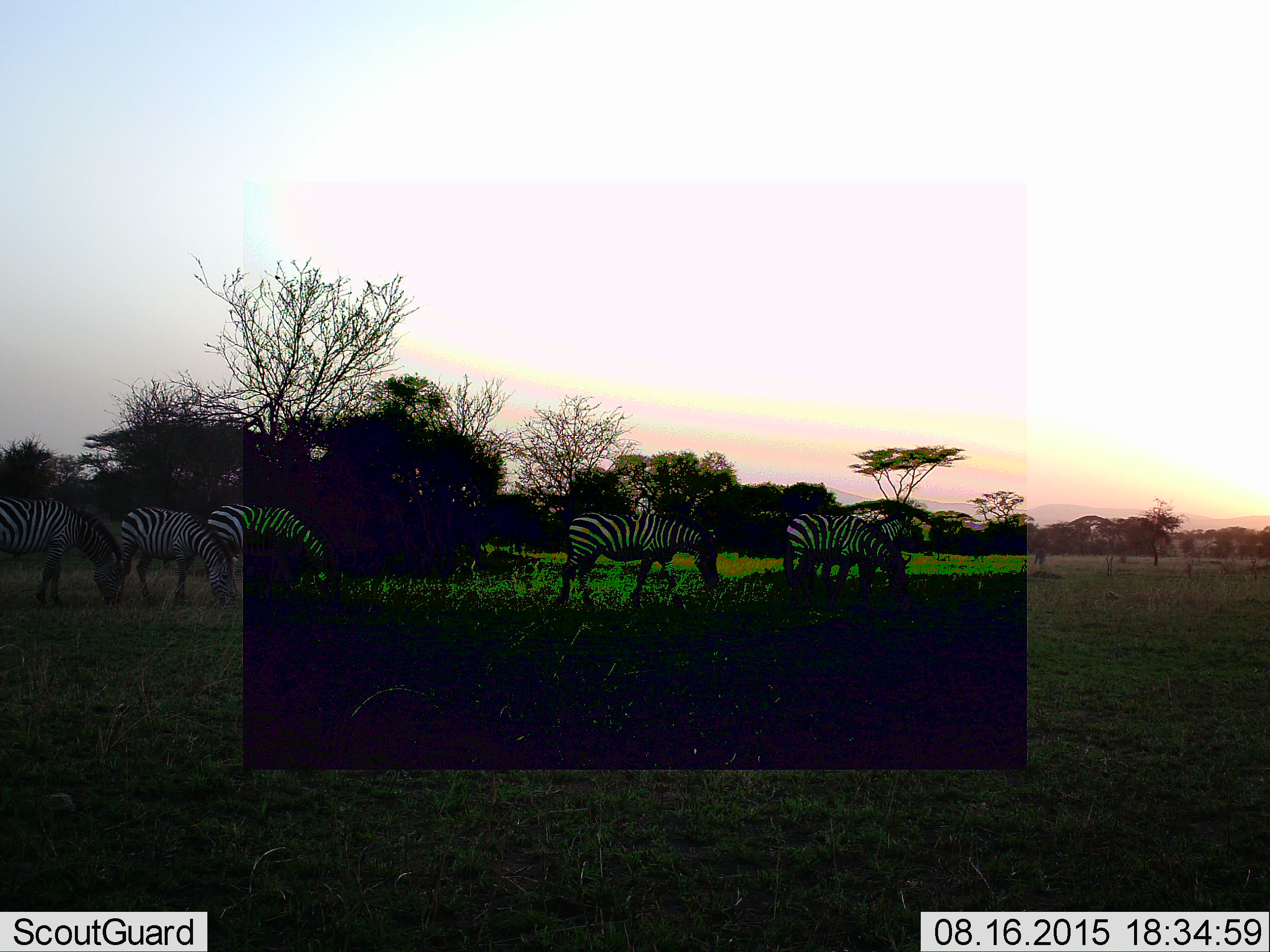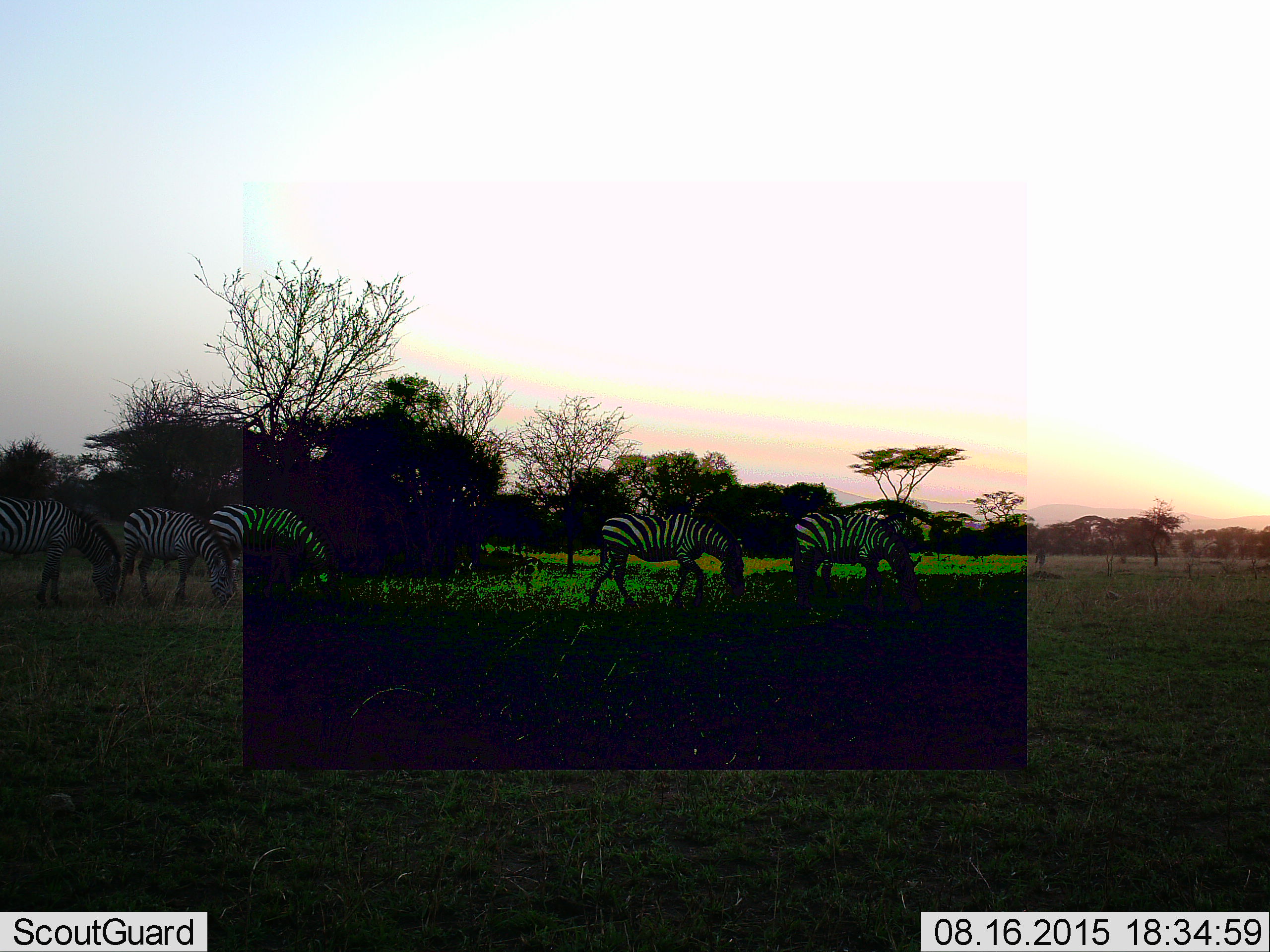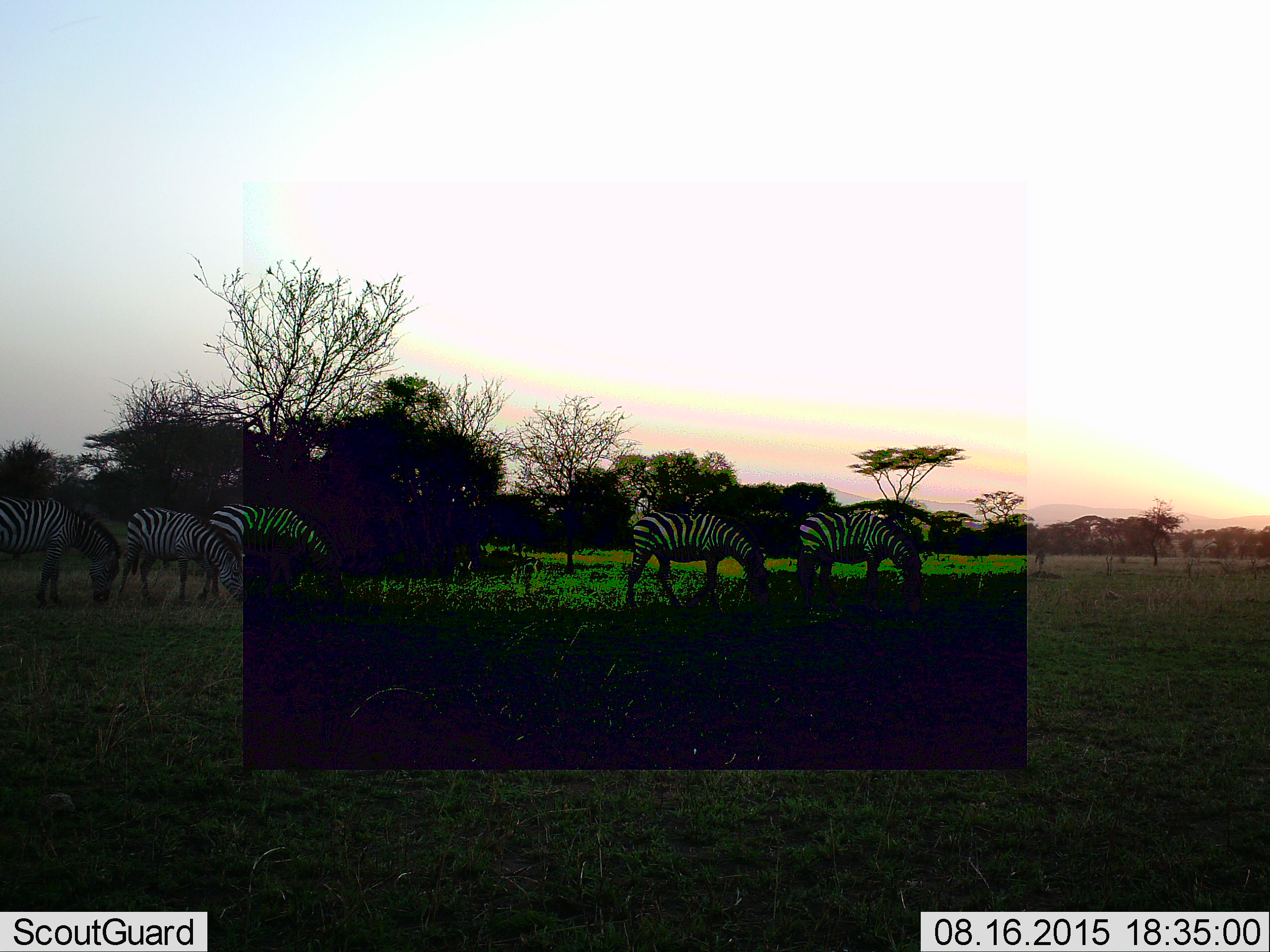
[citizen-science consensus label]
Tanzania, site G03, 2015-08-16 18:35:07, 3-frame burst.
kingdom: Animalia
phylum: Chordata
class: Mammalia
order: Perissodactyla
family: Equidae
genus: Equus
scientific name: Equus quagga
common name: plains zebra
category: zebra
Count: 5.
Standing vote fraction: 35%.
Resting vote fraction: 5%.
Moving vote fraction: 35%.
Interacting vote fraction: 0%.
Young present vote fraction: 0%.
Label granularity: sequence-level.